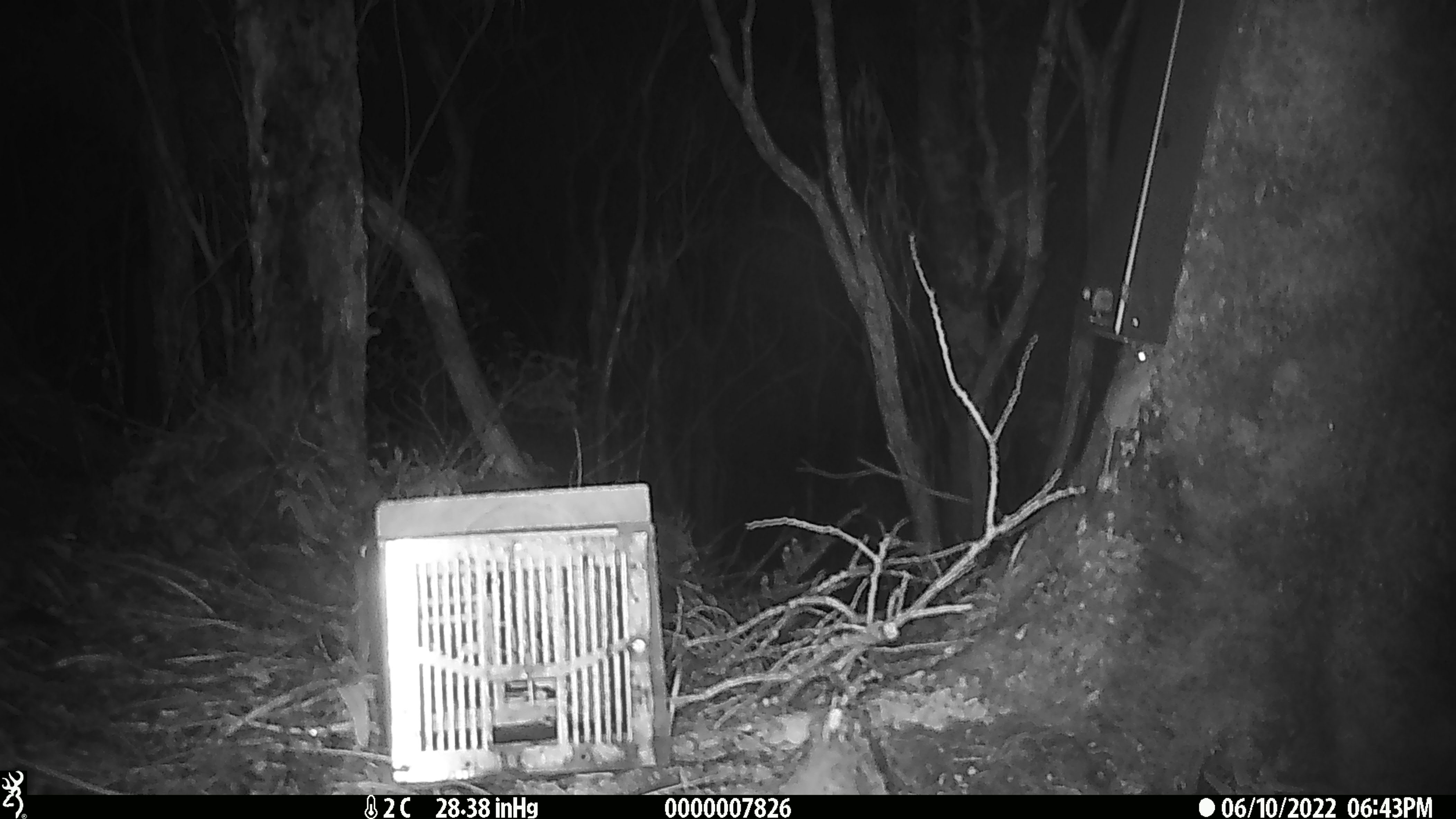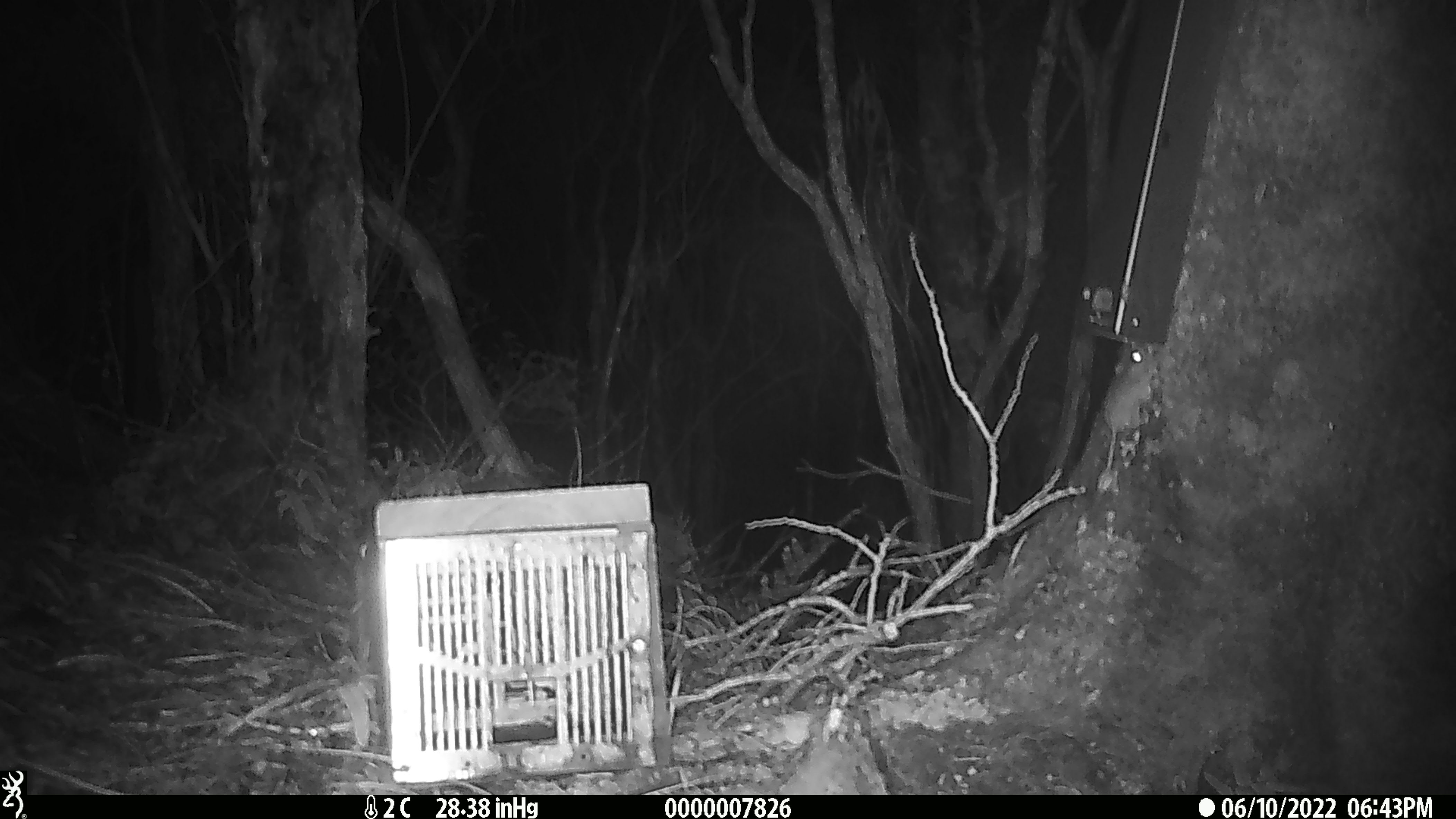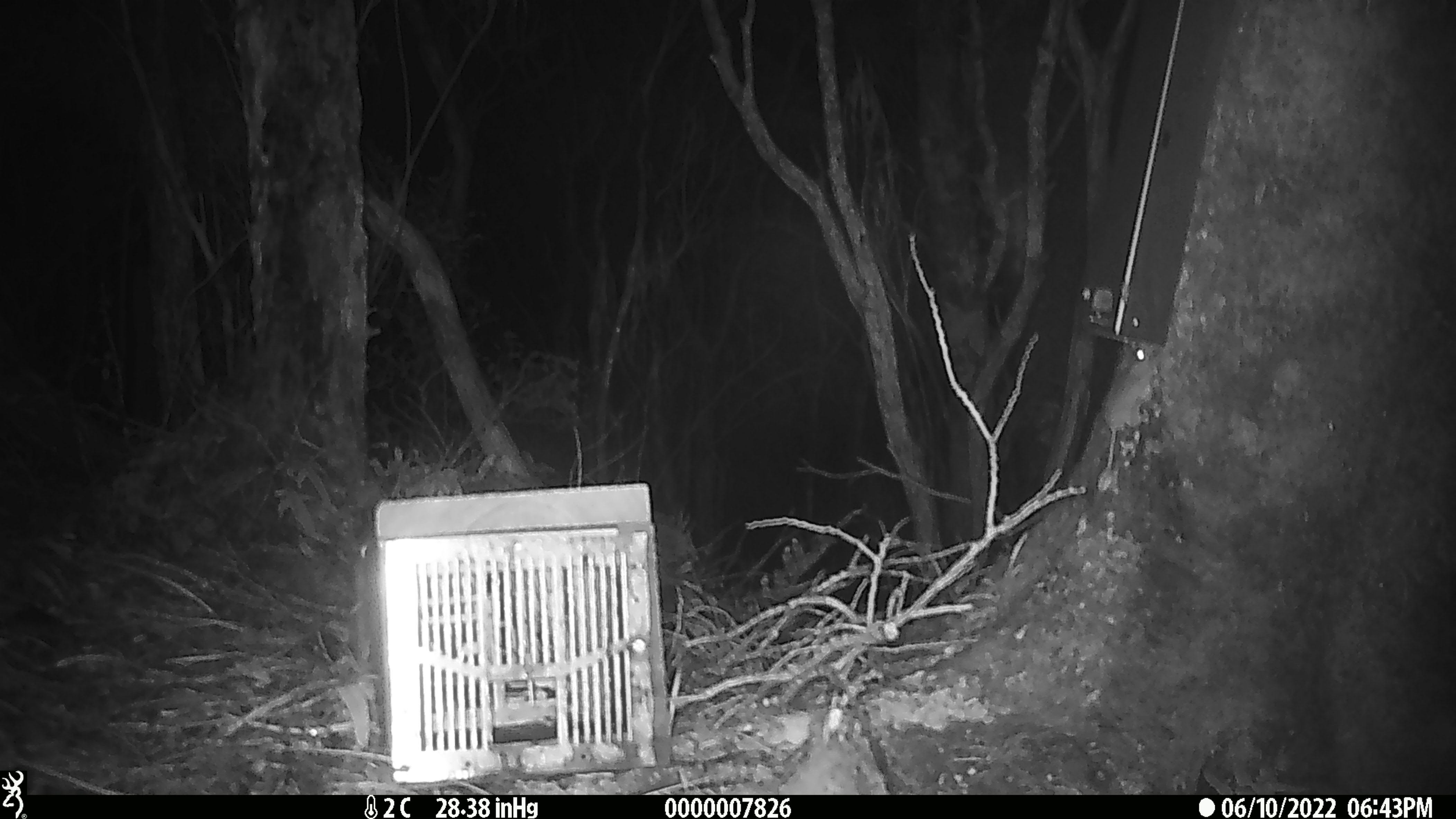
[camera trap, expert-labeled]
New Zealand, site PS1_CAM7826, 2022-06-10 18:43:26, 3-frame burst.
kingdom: Animalia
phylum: Chordata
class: Mammalia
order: Rodentia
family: Muridae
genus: Mus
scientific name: Mus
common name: mouse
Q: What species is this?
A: Mouse (Mus).